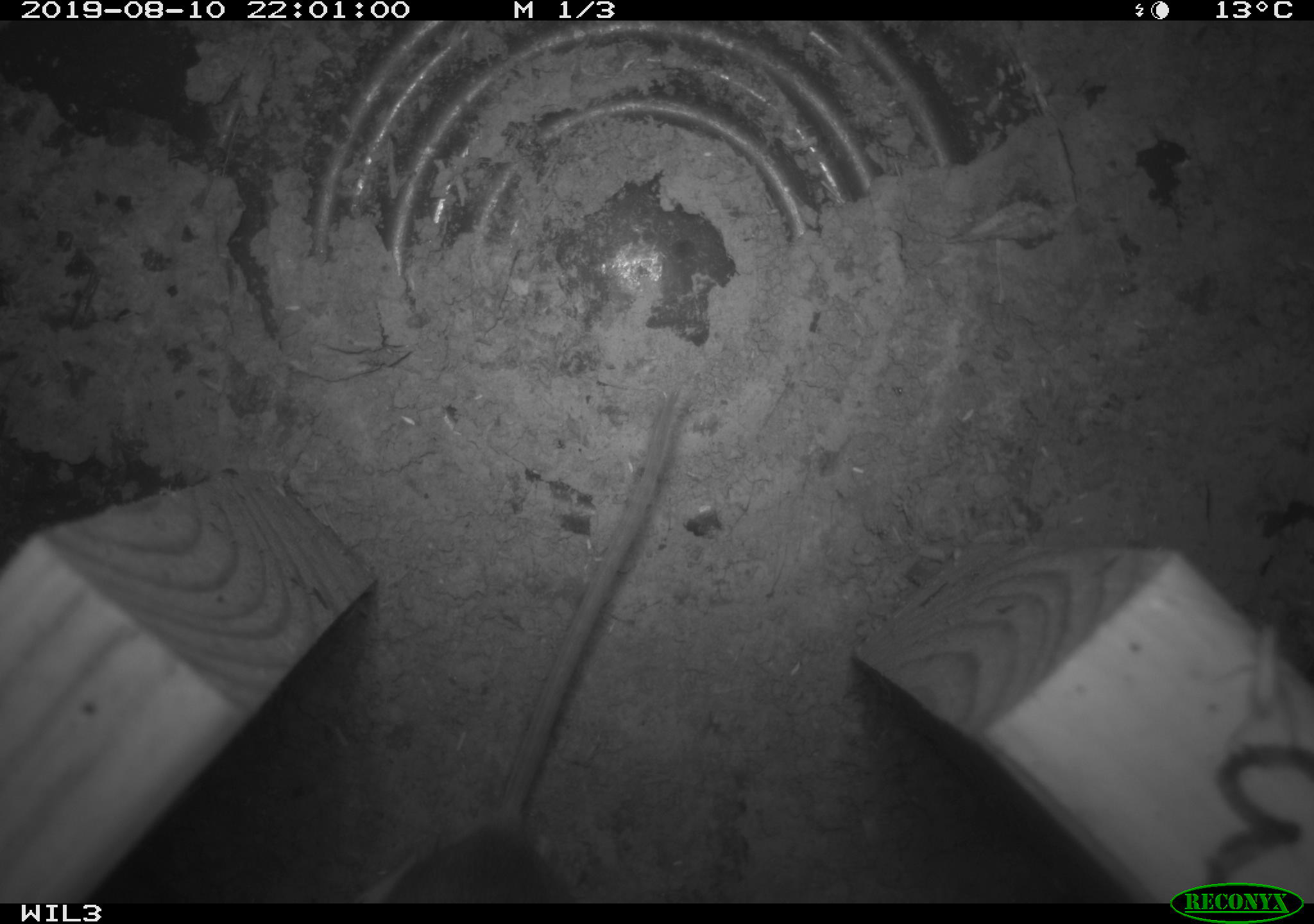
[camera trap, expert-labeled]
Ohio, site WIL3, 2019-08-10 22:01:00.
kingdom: Animalia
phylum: Chordata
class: Mammalia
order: Rodentia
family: Cricetidae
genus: Peromyscus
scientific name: Peromyscus leucopus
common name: white-footed mouse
White-footed mouse (Peromyscus leucopus).